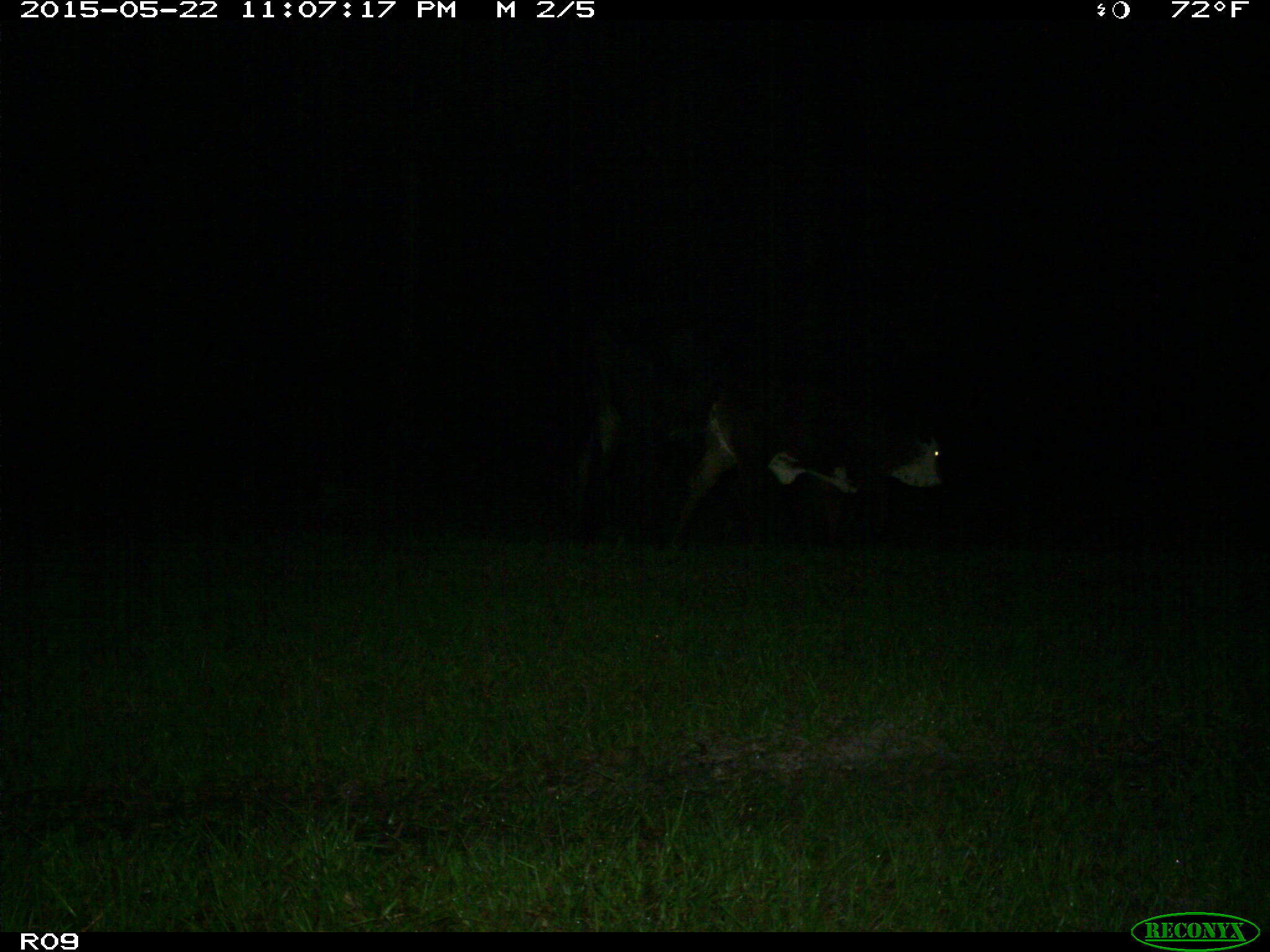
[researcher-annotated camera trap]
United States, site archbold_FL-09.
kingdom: Animalia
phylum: Chordata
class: Mammalia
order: Artiodactyla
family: Bovidae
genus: Bos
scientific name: Bos taurus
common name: domestic cow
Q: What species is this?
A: Bos taurus (domestic cow).